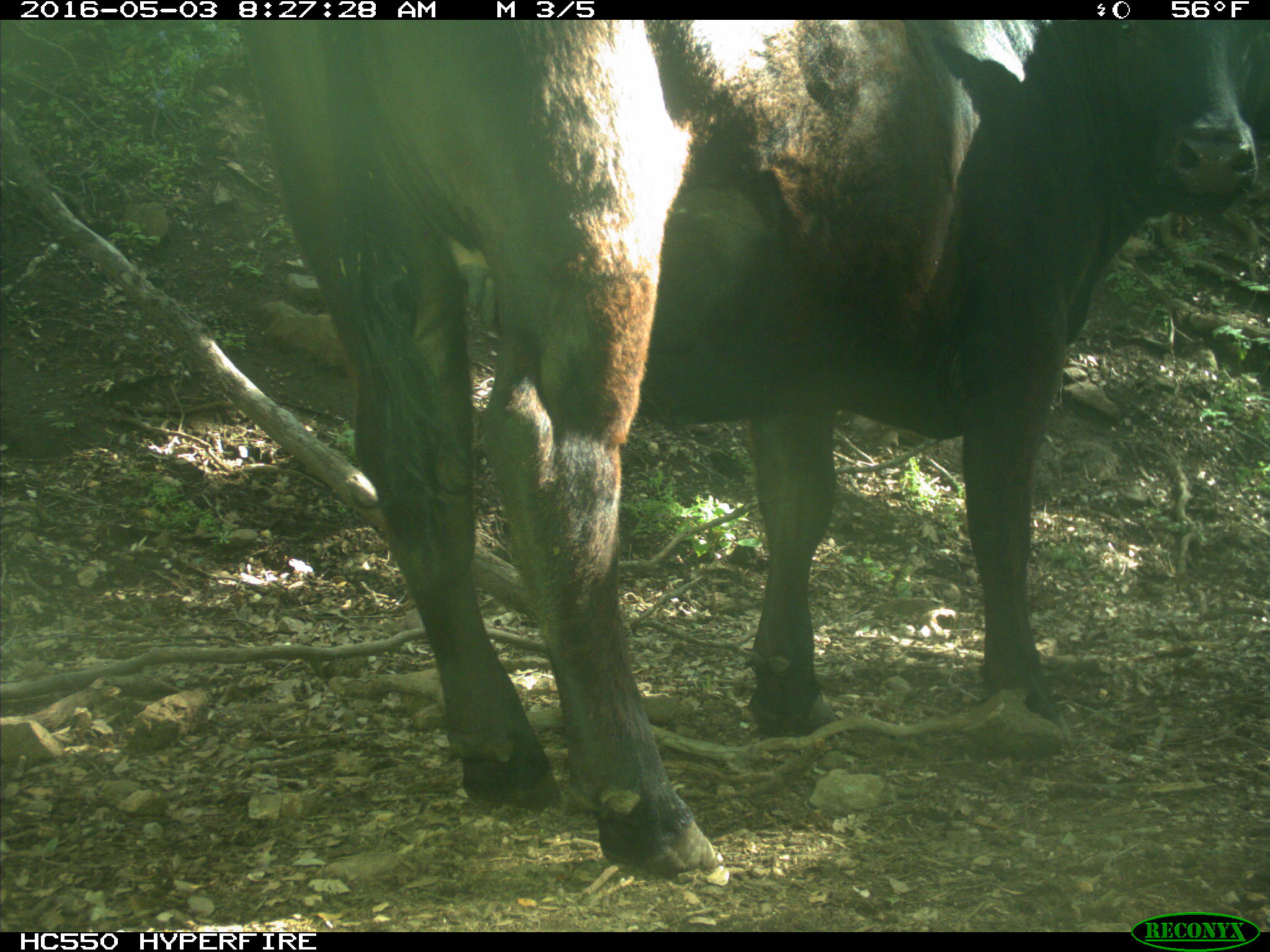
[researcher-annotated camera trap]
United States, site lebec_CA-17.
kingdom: Animalia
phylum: Chordata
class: Mammalia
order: Artiodactyla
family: Bovidae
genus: Bos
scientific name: Bos taurus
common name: domestic cow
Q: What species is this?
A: Bos taurus (domestic cow).